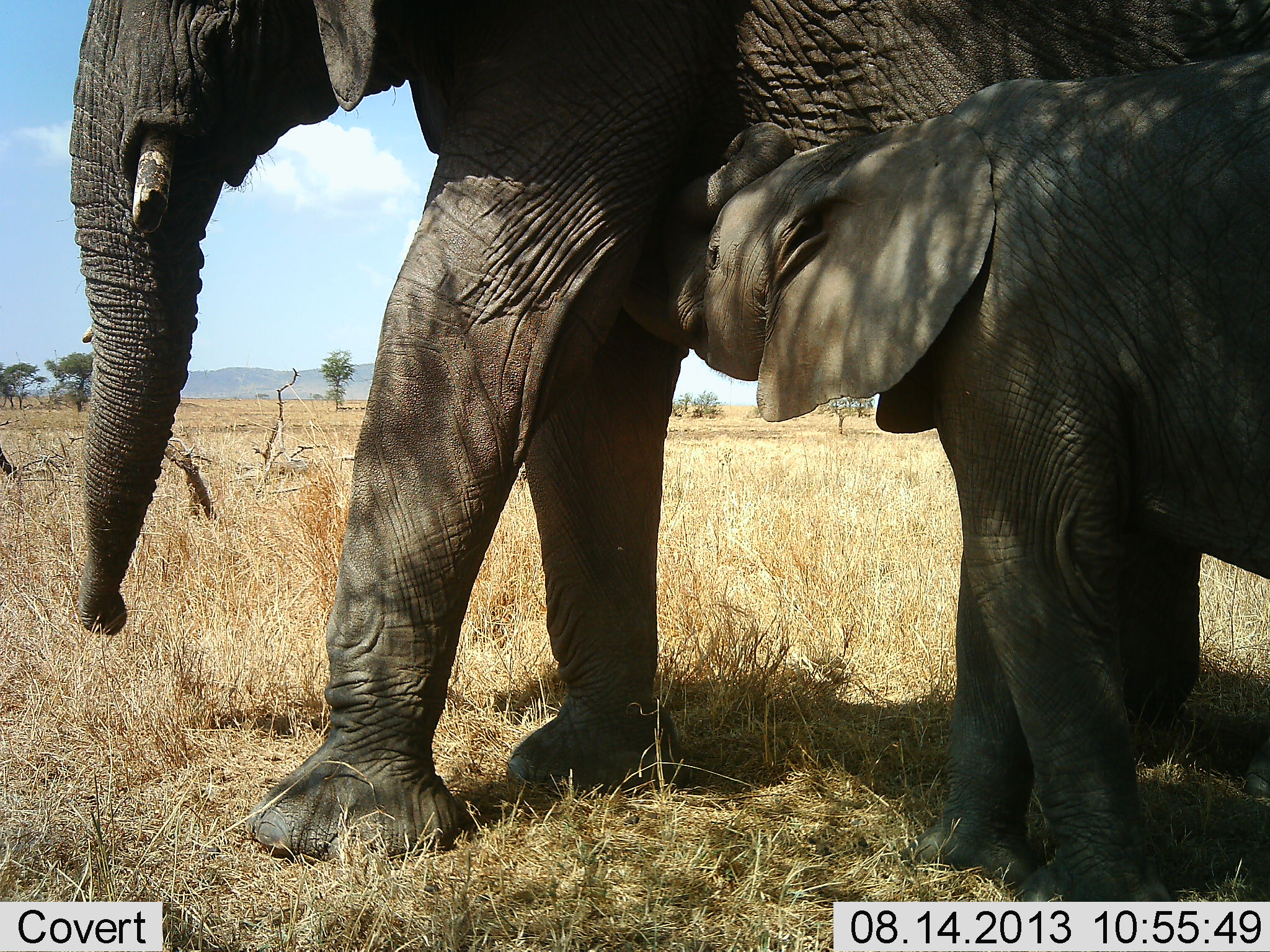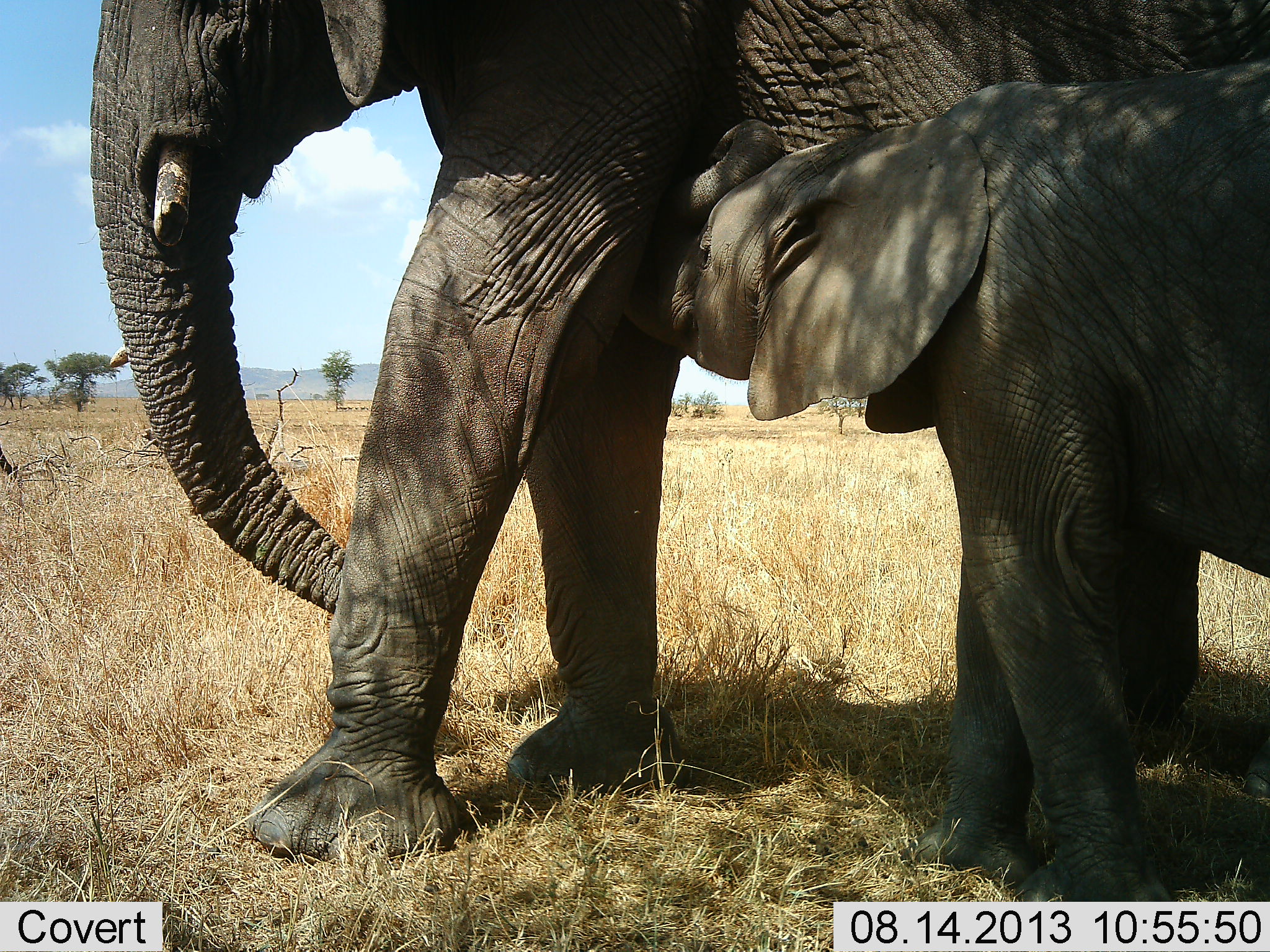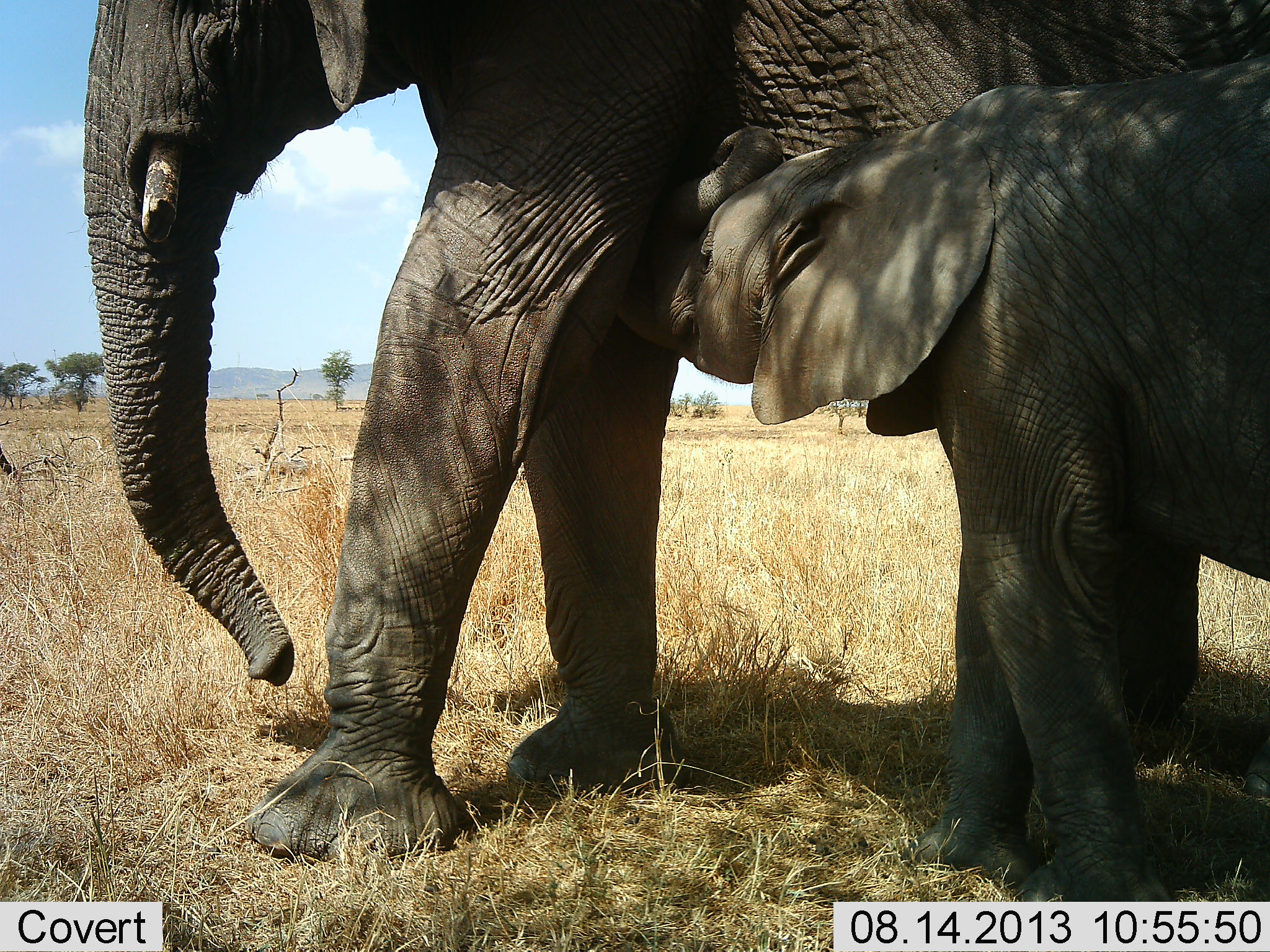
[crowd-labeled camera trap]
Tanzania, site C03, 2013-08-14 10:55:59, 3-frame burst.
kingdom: Animalia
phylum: Chordata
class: Mammalia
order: Proboscidea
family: Elephantidae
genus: Loxodonta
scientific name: Loxodonta africana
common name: african bush elephant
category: elephant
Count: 2.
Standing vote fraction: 78%.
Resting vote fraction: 0%.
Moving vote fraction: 11%.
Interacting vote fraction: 44%.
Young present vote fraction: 89%.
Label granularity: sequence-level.